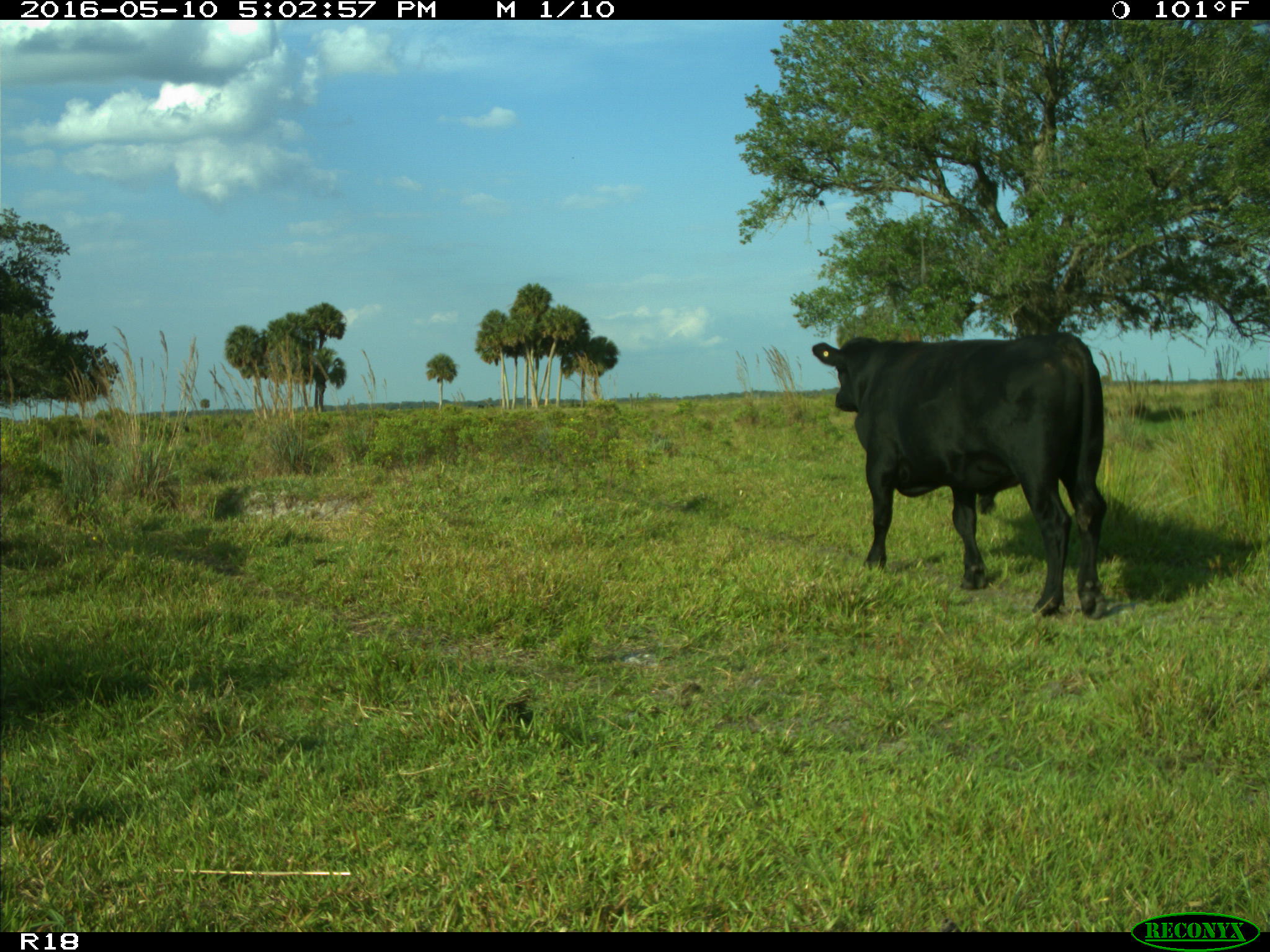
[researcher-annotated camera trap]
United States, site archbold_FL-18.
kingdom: Animalia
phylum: Chordata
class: Mammalia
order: Artiodactyla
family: Bovidae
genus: Bos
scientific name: Bos taurus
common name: domestic cow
Bos taurus (domestic cow).